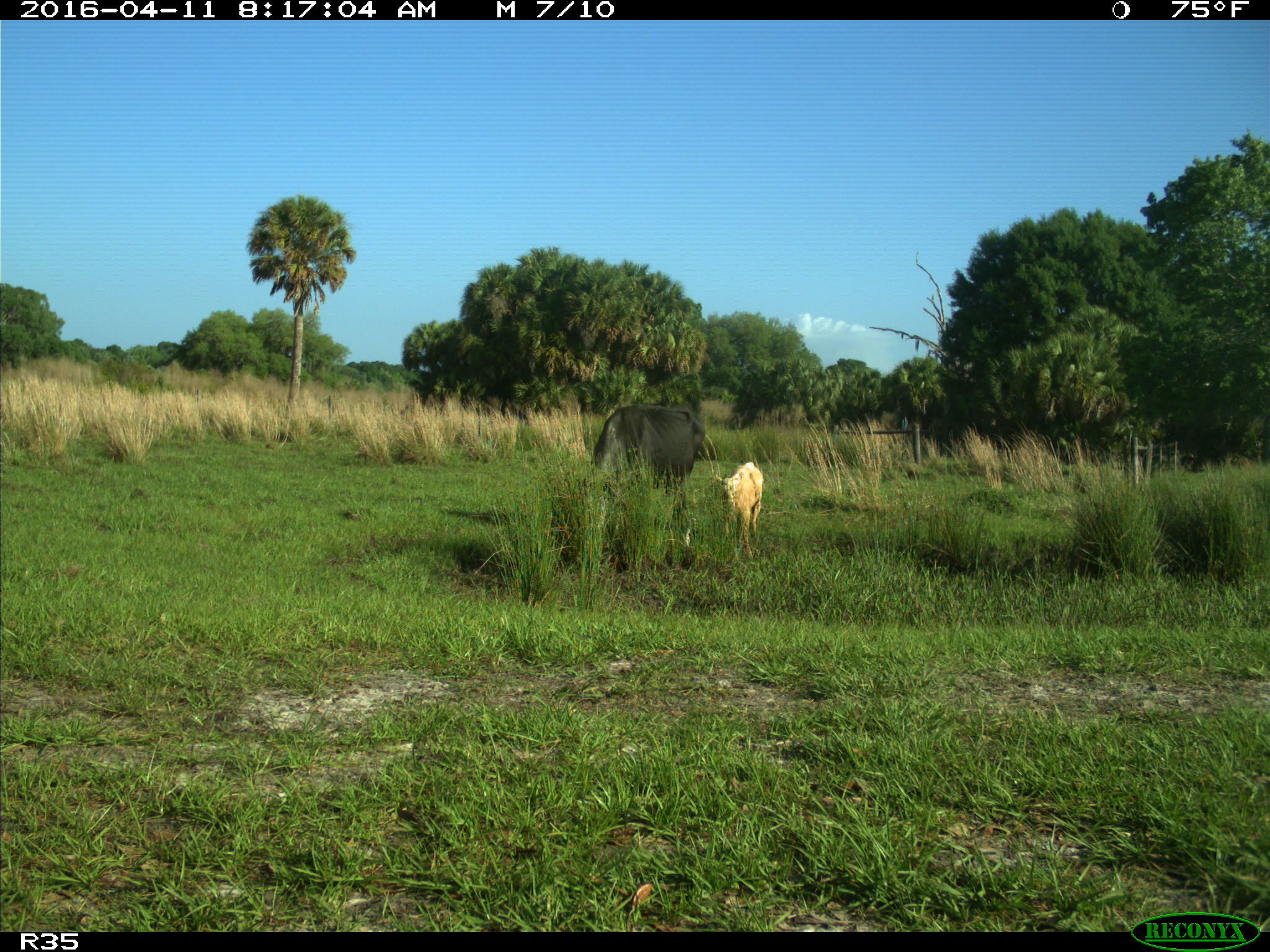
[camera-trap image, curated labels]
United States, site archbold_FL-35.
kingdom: Animalia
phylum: Chordata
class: Mammalia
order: Artiodactyla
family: Bovidae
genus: Bos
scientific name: Bos taurus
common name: domestic cow